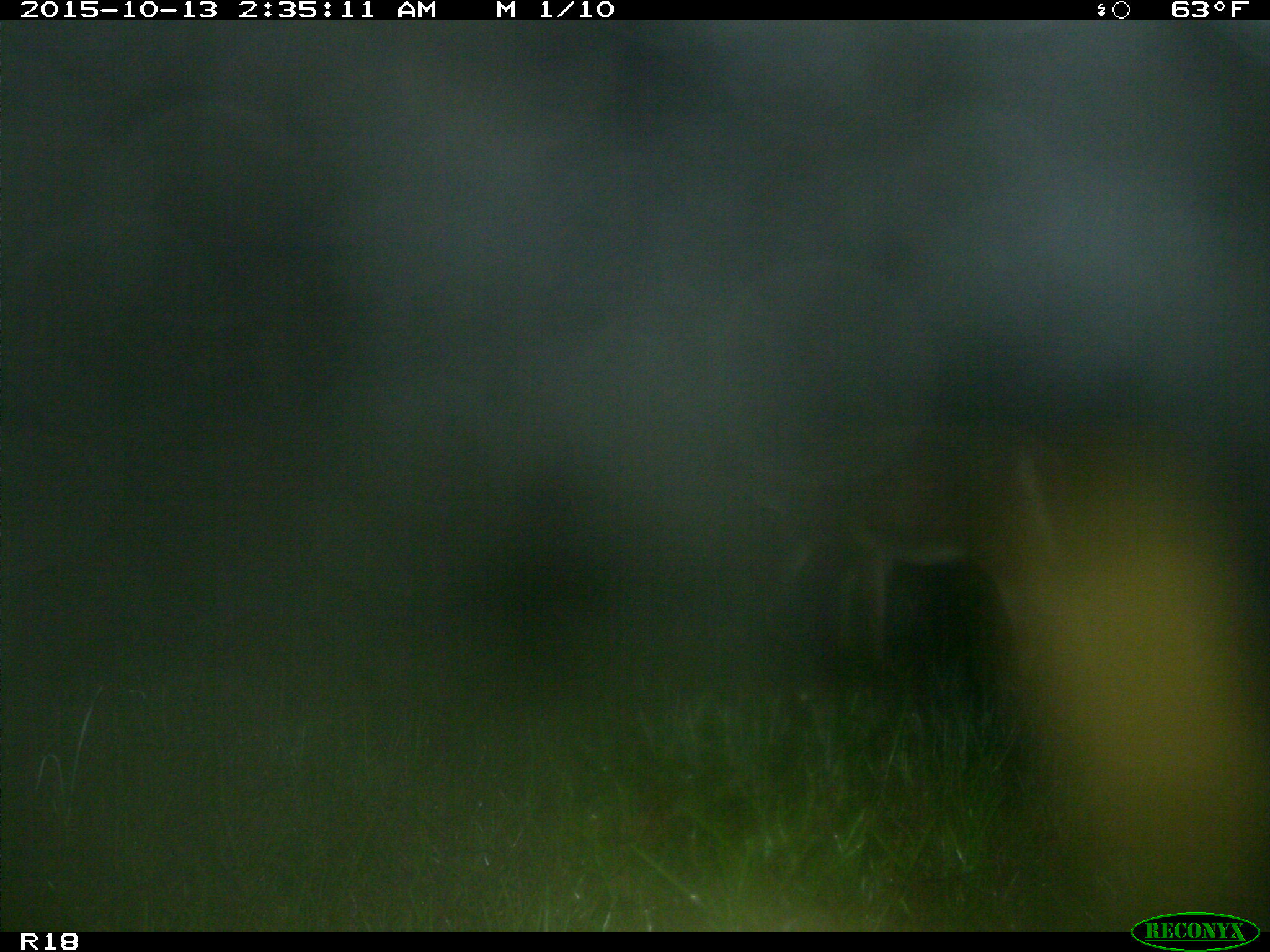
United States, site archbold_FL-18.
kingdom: Animalia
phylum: Chordata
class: Mammalia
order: Artiodactyla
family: Cervidae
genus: Odocoileus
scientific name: Odocoileus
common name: deer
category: unidentified deer